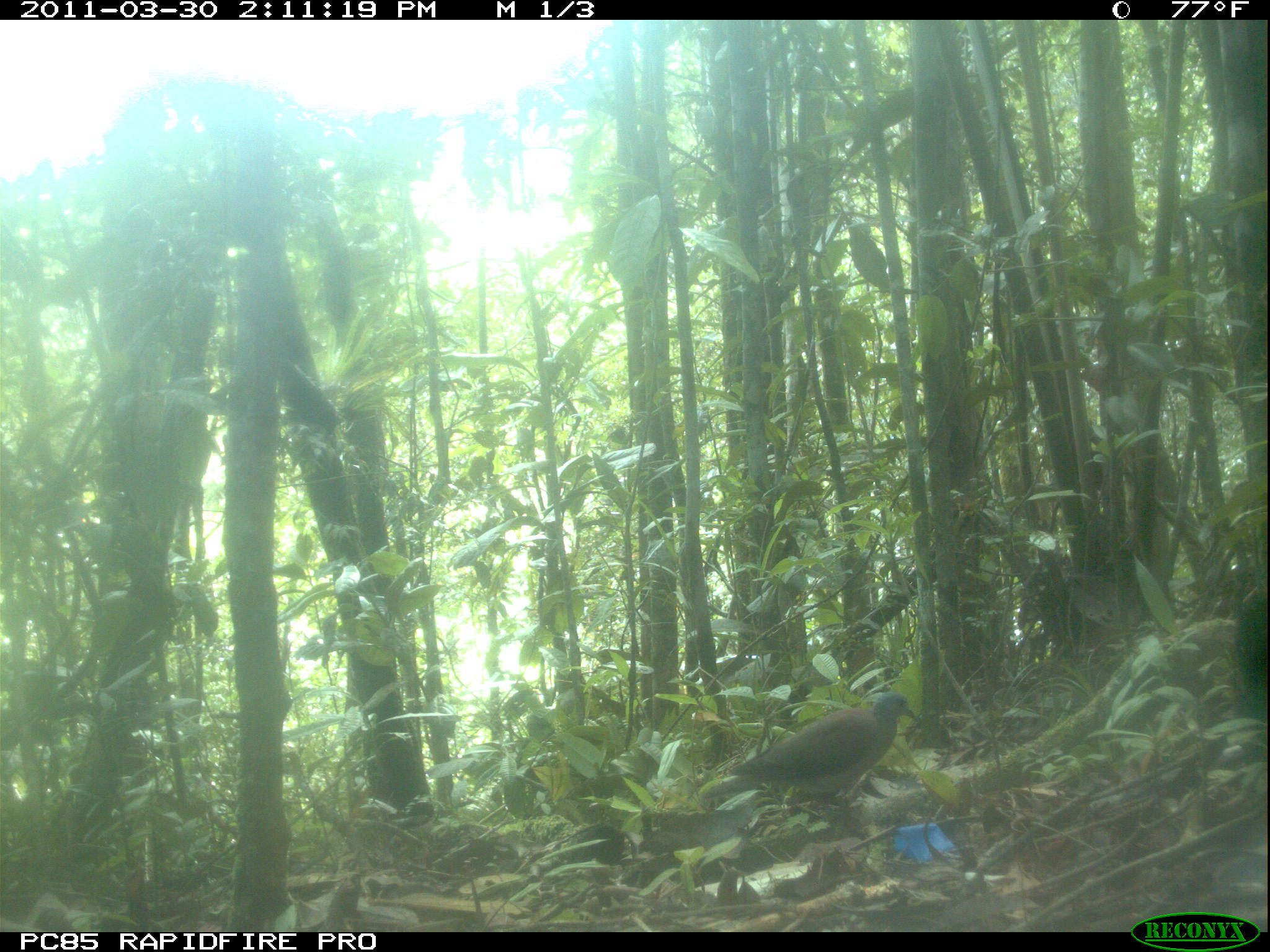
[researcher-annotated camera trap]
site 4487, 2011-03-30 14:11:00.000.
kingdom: Animalia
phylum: Chordata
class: Aves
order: Columbiformes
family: Columbidae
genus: Streptopelia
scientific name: Streptopelia picturata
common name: malagasy turtle dove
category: nesoenas picturata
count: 1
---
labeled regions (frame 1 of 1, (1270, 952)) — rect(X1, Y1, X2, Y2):
nesoenas picturata: rect(699, 691, 916, 809)